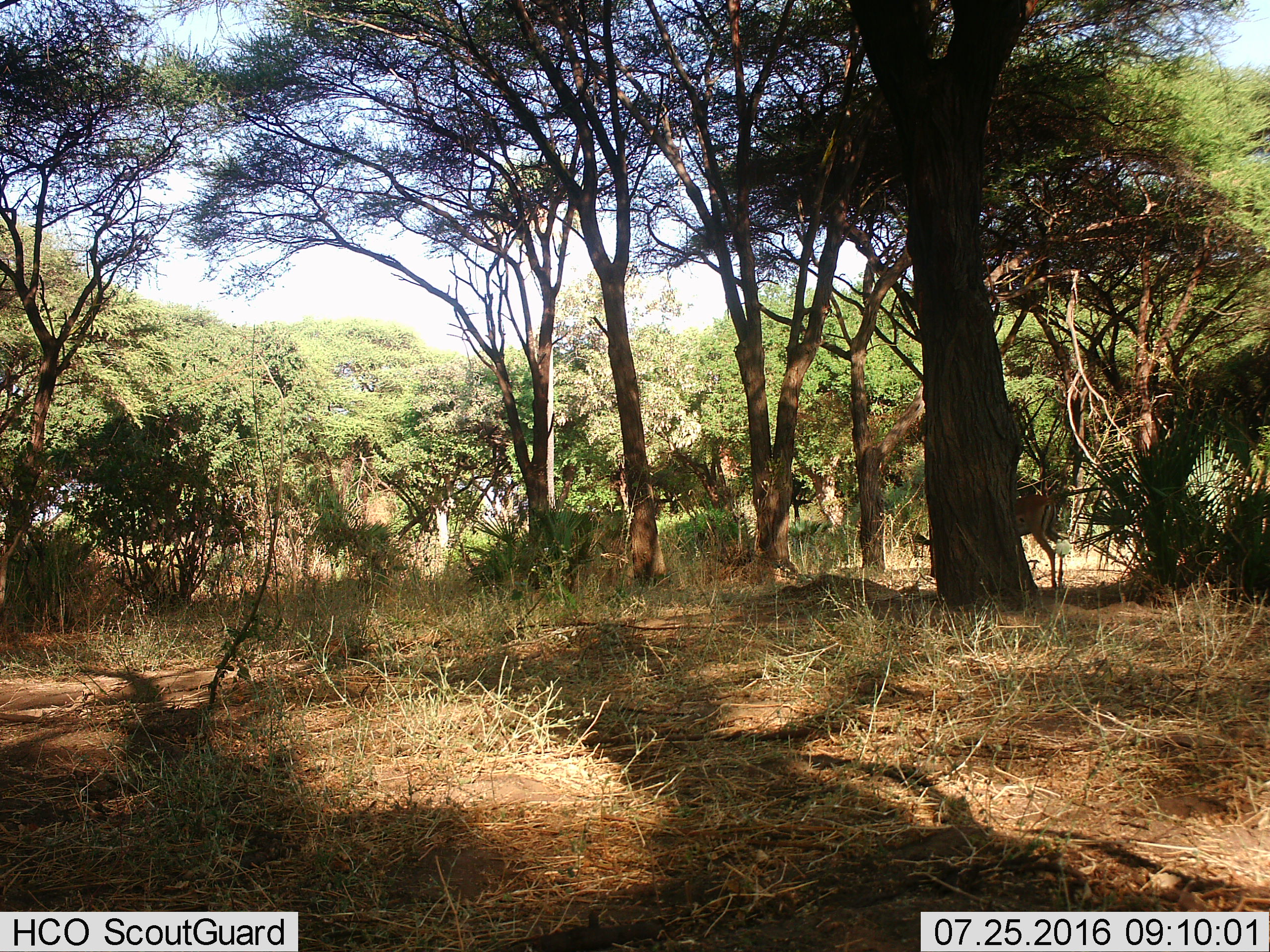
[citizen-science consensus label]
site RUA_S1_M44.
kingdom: Animalia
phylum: Chordata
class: Mammalia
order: Artiodactyla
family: Bovidae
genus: Aepyceros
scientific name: Aepyceros melampus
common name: impala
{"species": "impala (Aepyceros melampus)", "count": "1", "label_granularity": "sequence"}